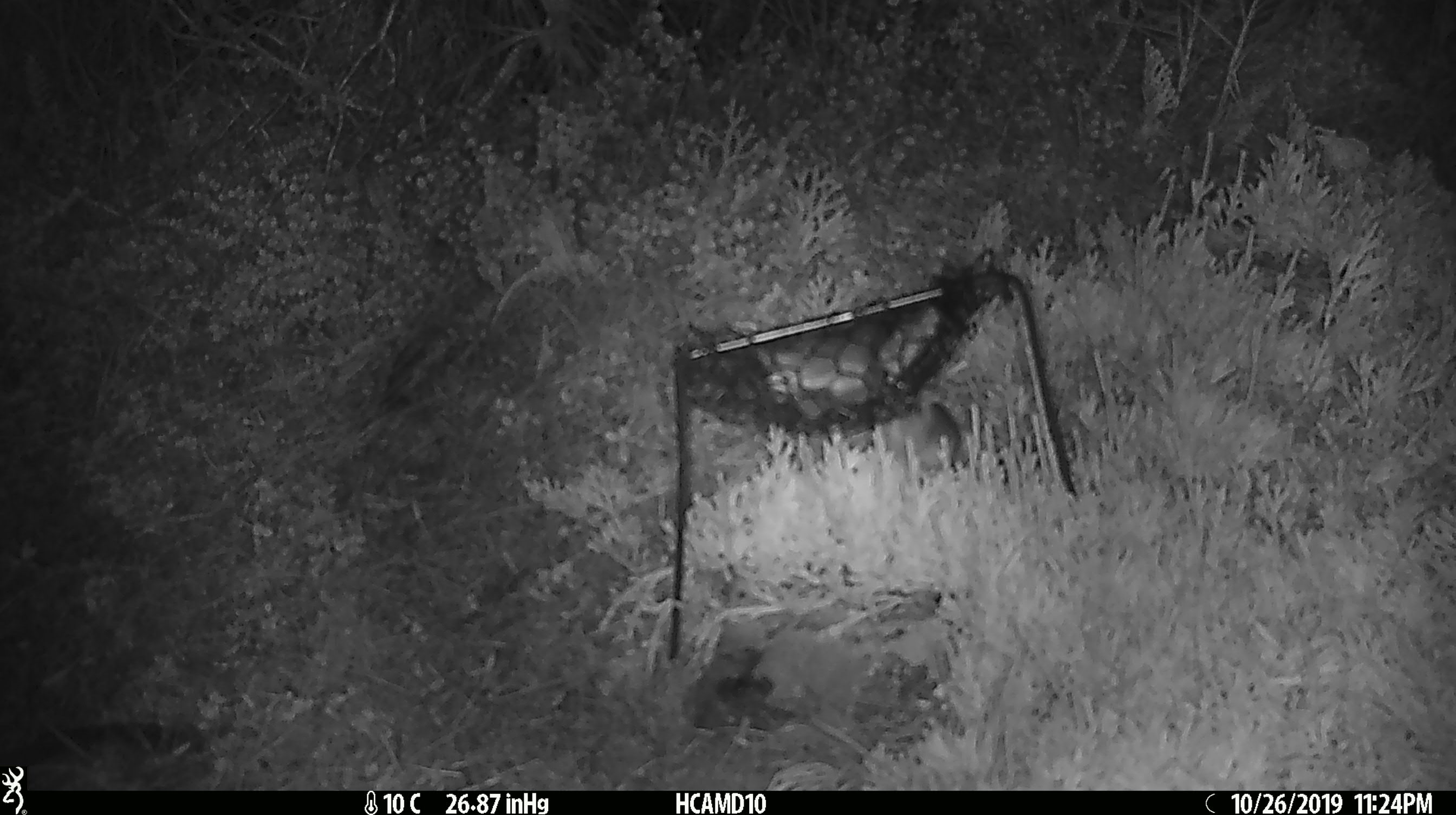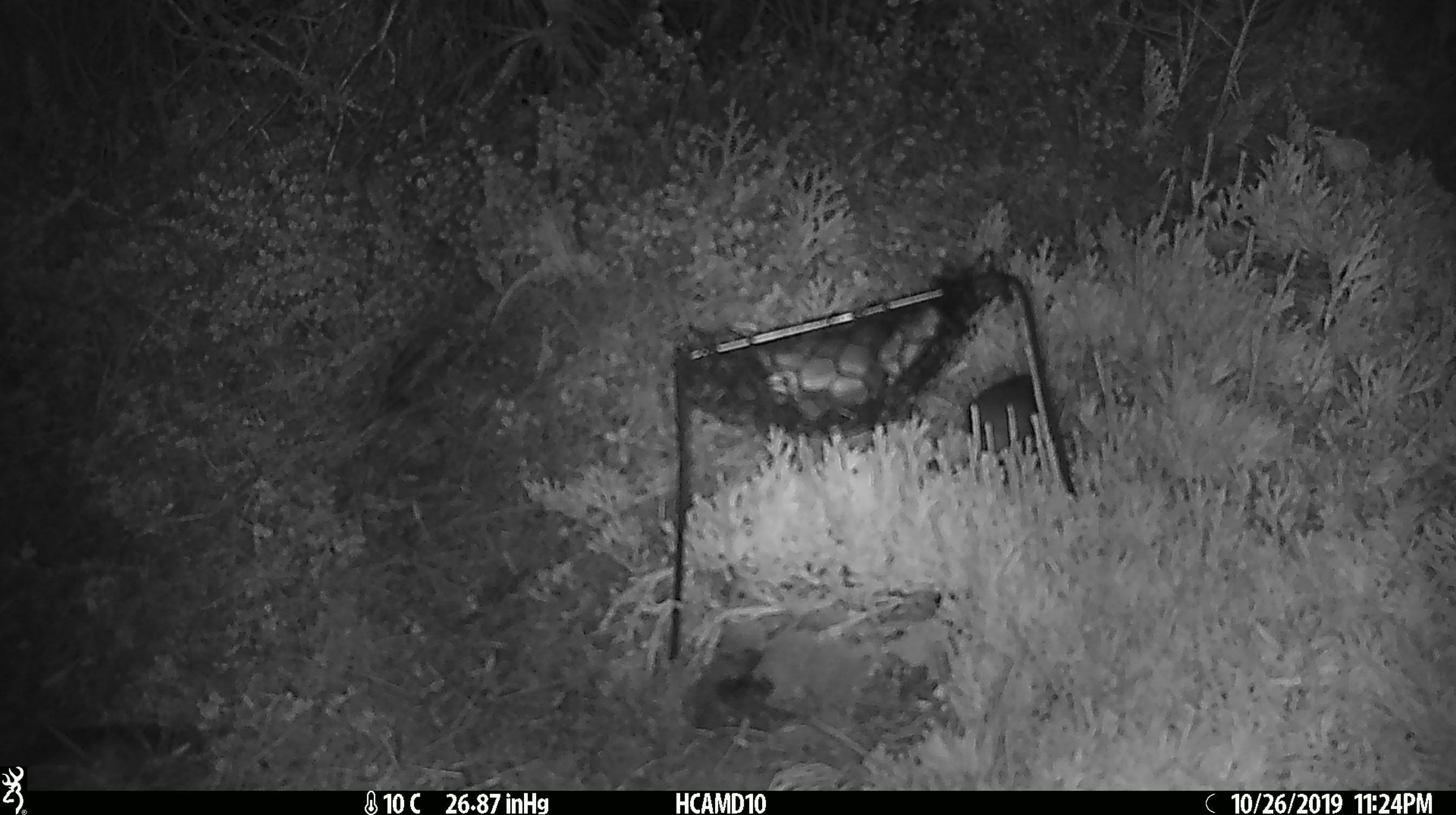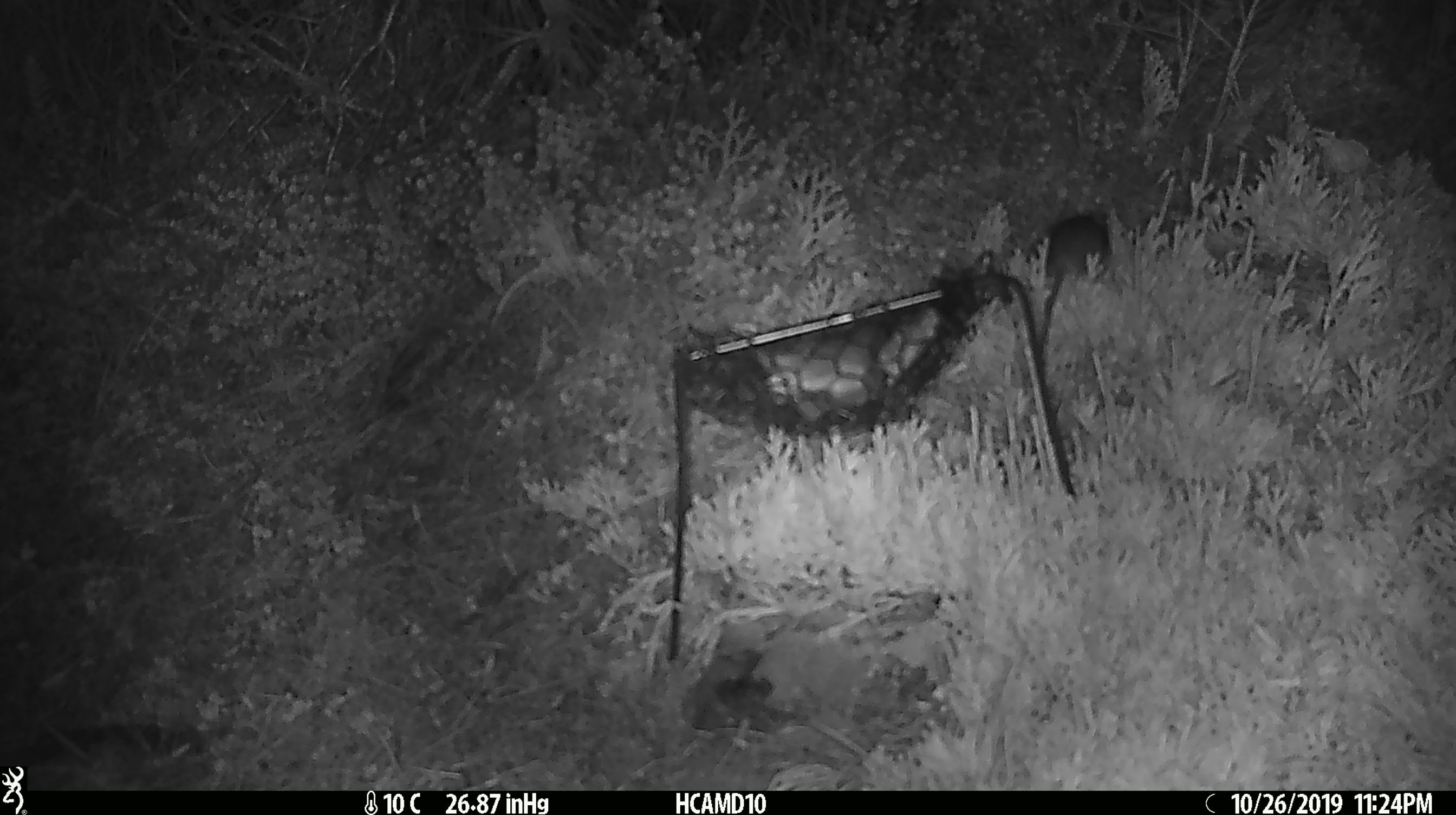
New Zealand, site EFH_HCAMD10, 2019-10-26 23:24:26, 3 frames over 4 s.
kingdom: Animalia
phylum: Chordata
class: Mammalia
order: Rodentia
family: Muridae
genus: Mus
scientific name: Mus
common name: mouse